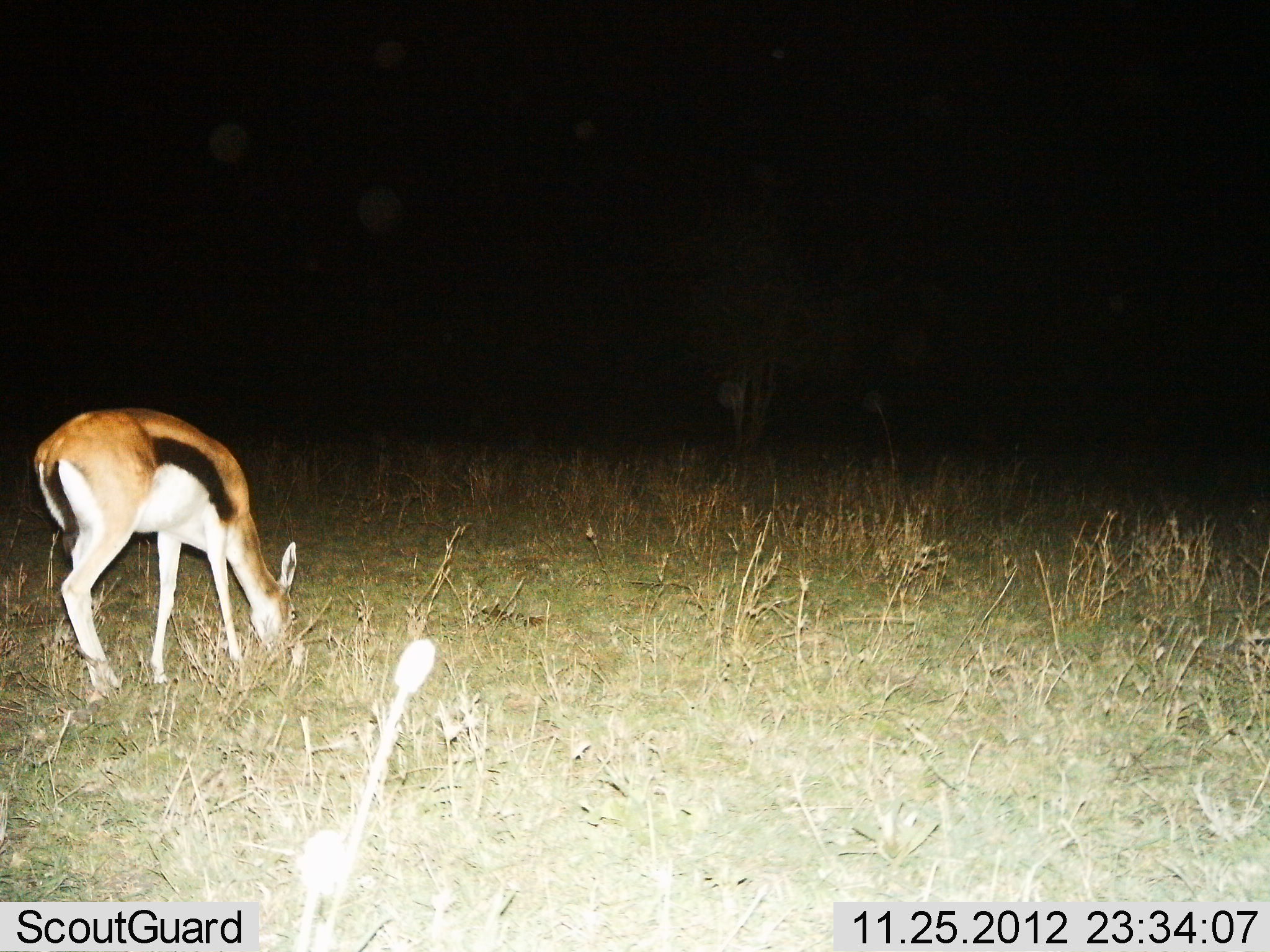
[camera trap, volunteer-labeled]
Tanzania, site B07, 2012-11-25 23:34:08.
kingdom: Animalia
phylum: Chordata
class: Mammalia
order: Artiodactyla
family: Bovidae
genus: Eudorcas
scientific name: Eudorcas thomsonii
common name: thomson's gazelle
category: gazellethomsons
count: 1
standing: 40%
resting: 0%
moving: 0%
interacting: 0%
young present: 0%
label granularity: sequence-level